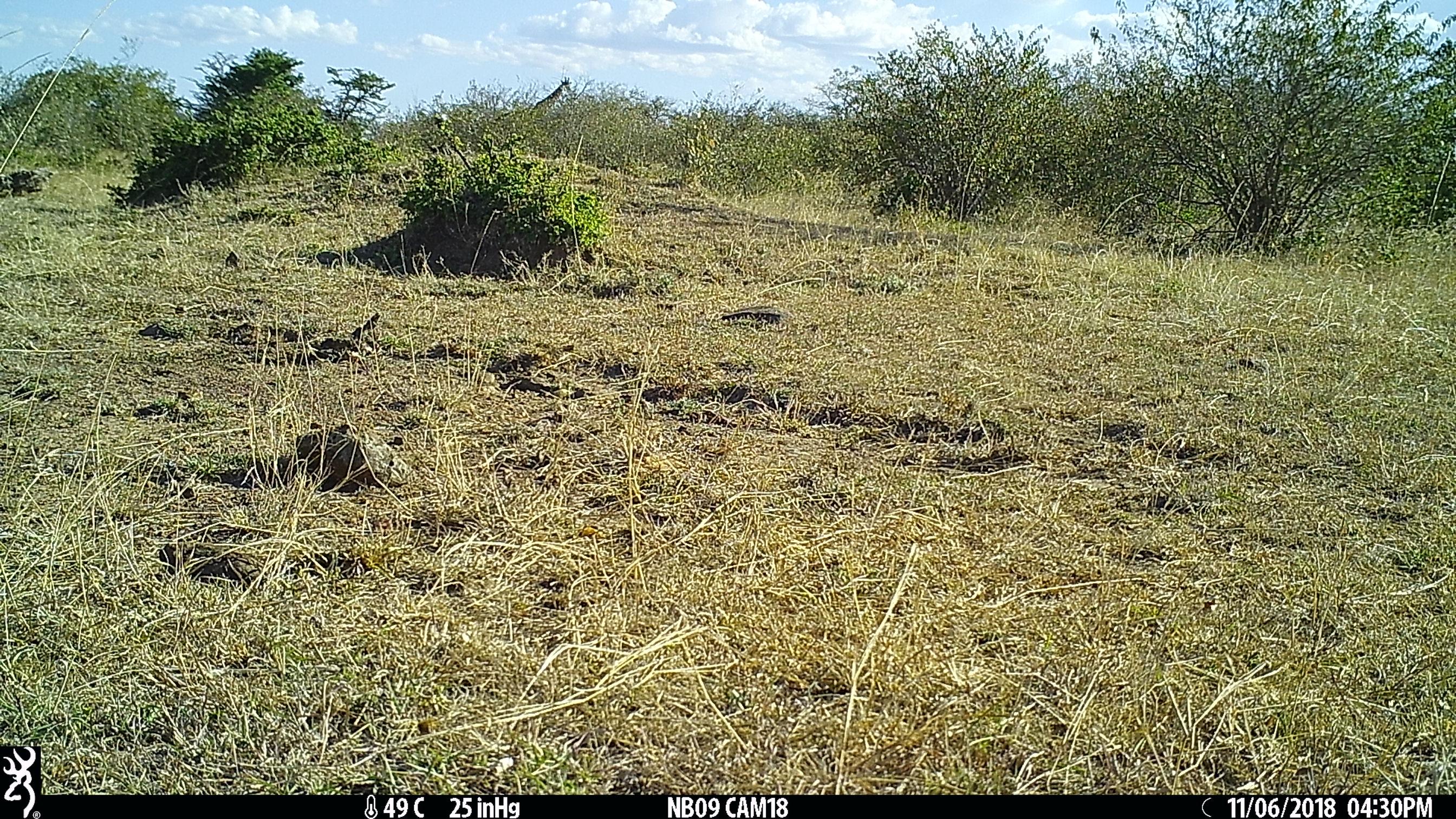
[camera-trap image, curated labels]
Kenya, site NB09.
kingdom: Animalia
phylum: Chordata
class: Mammalia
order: Artiodactyla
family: Giraffidae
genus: Giraffa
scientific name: Giraffa camelopardalis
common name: northern giraffe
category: giraffe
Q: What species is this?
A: Giraffe (northern giraffe) (Giraffa camelopardalis).